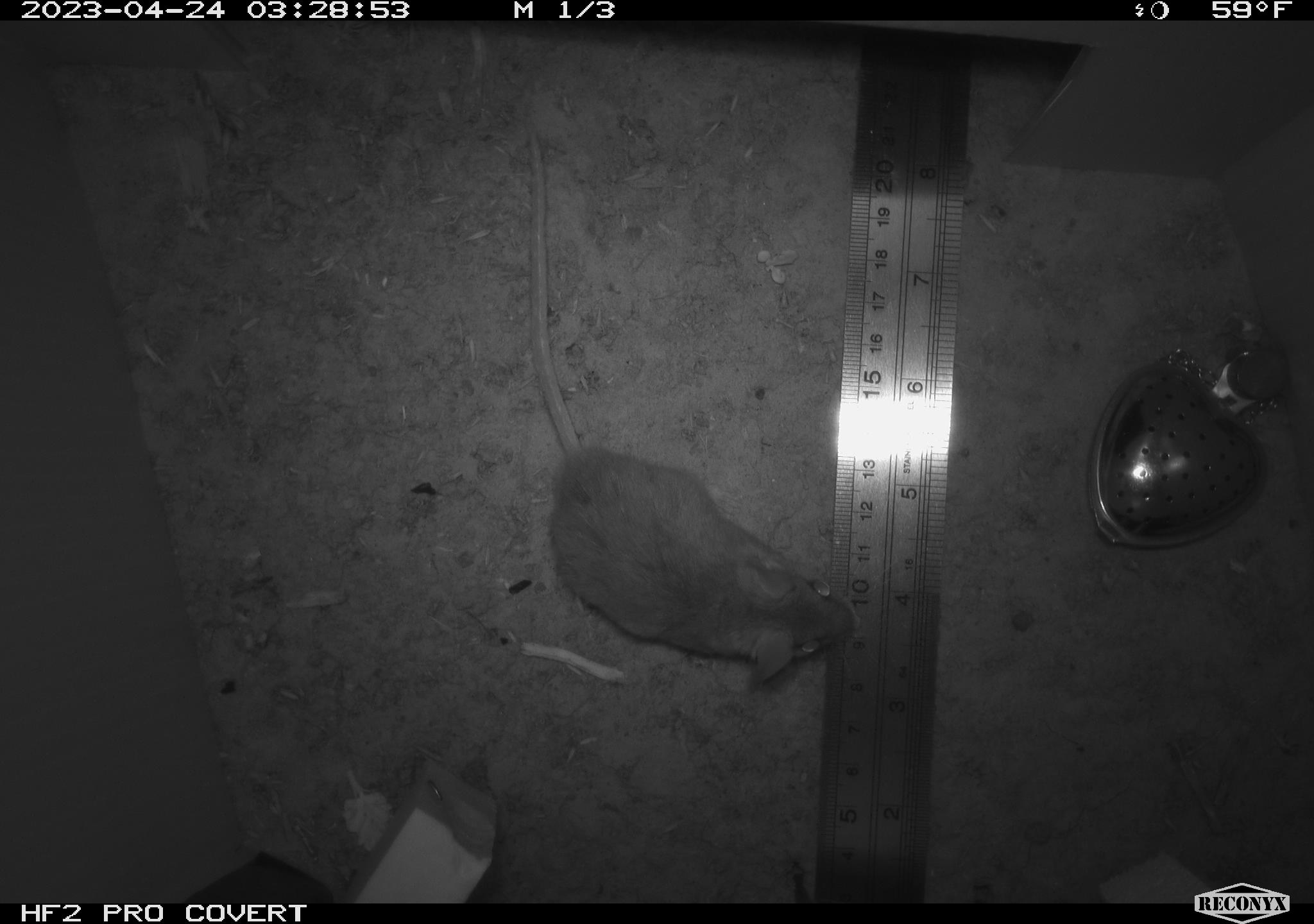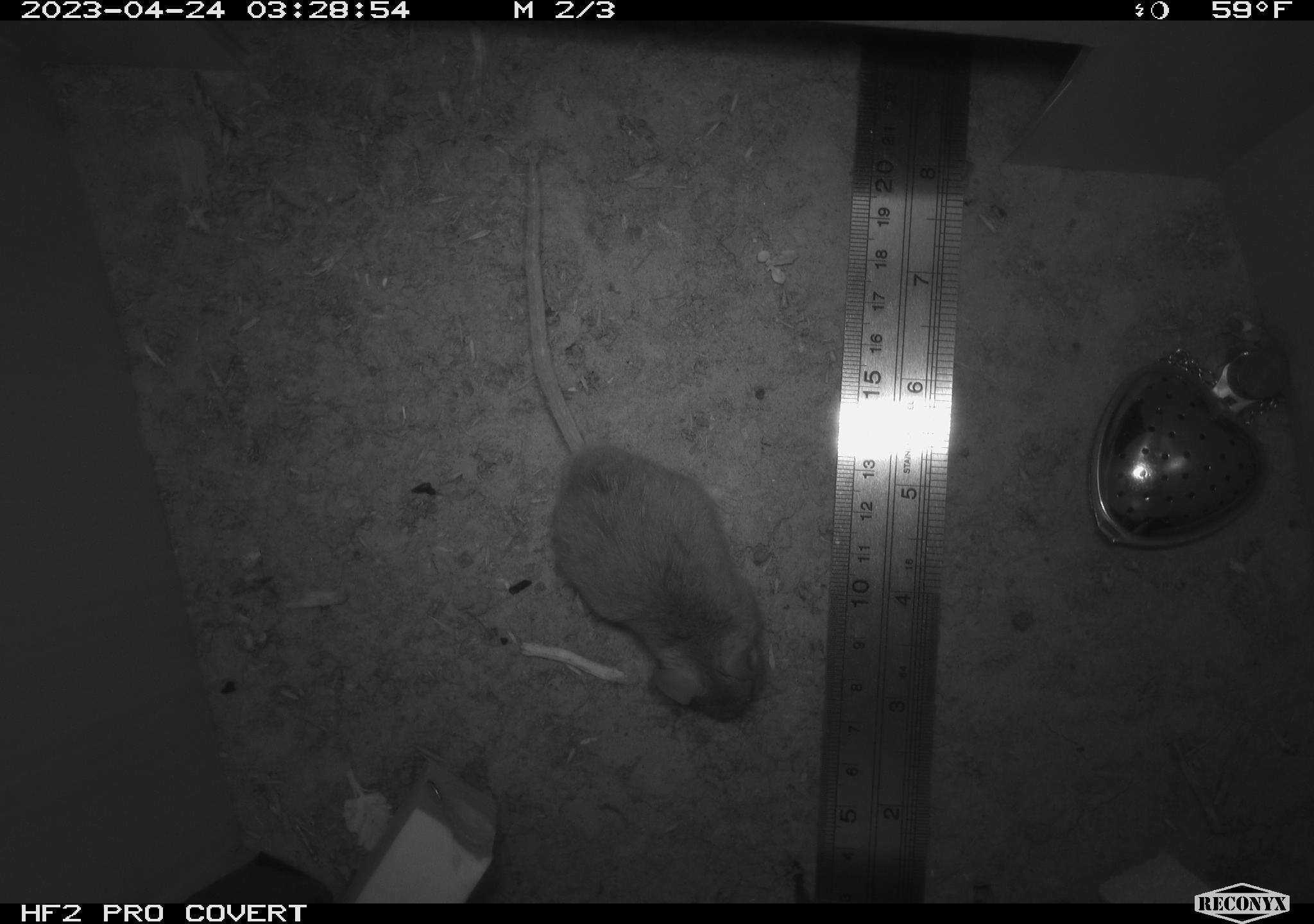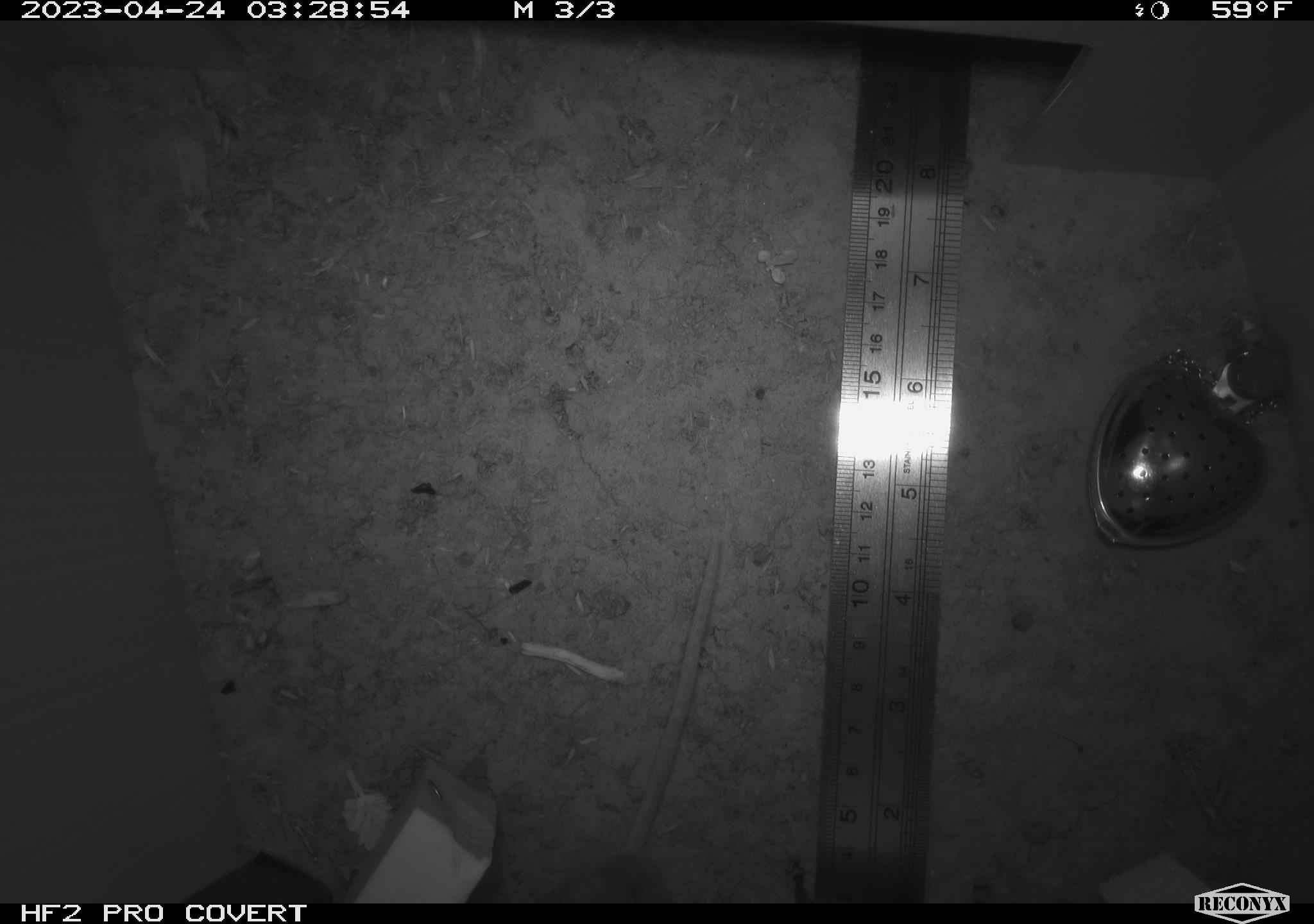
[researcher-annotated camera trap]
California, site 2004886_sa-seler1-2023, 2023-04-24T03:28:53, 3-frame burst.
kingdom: Animalia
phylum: Chordata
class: Mammalia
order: Rodentia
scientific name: Rodentia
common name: mouse species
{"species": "mouse species (Rodentia)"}